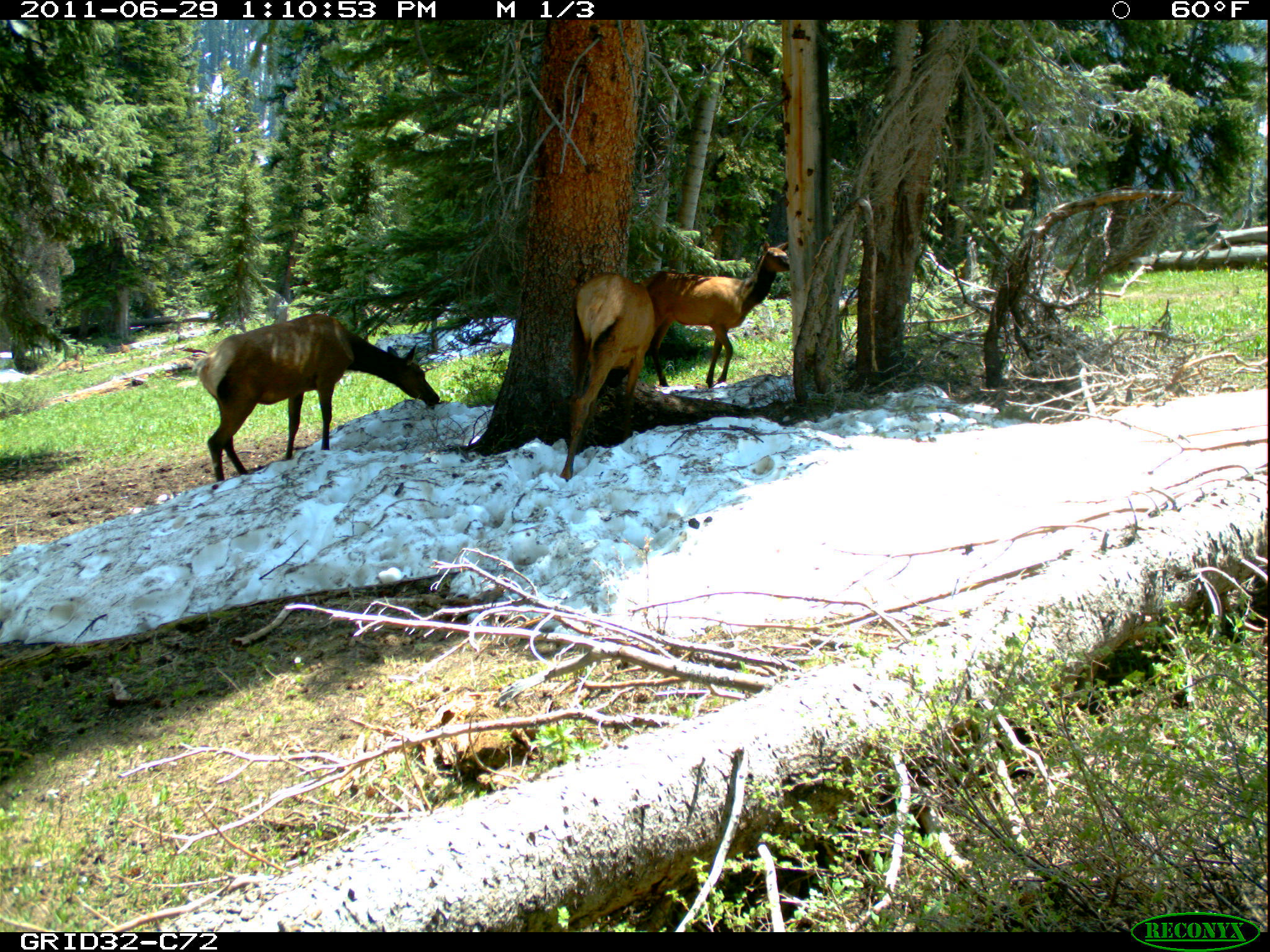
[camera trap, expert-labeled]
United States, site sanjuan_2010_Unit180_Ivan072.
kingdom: Animalia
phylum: Chordata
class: Mammalia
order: Artiodactyla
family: Cervidae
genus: Cervus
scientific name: Cervus elaphus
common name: red deer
Cervus elaphus (red deer).